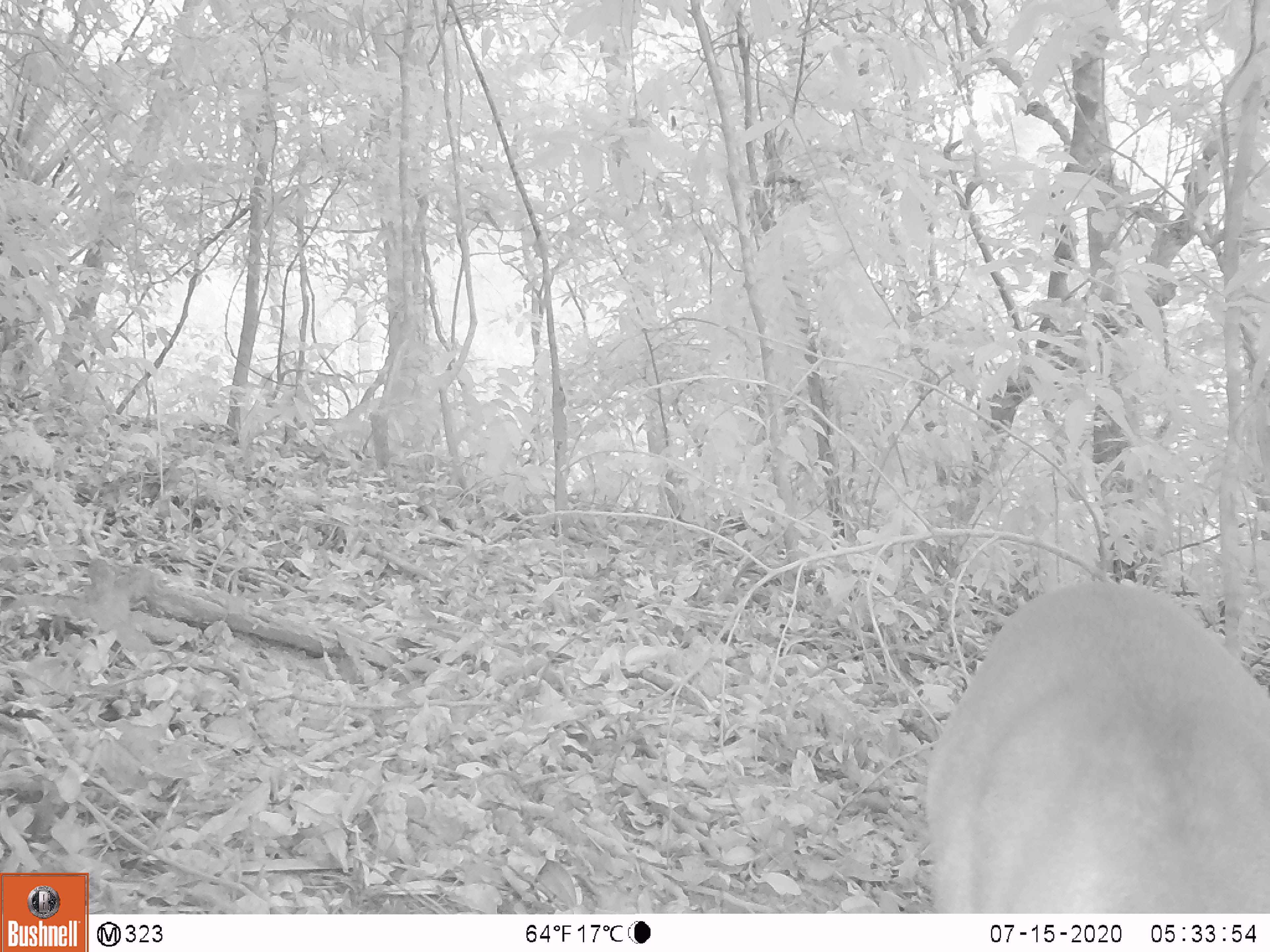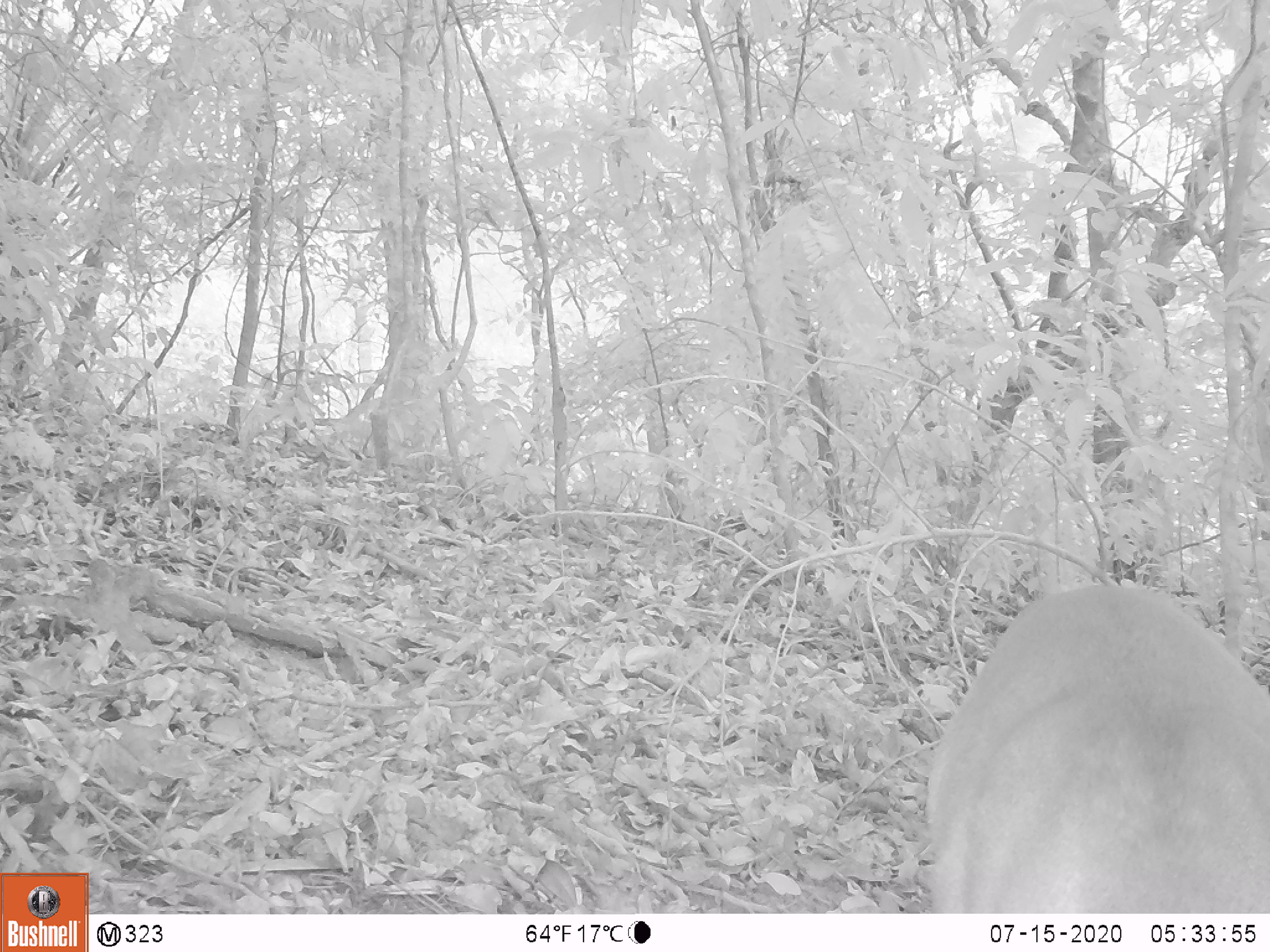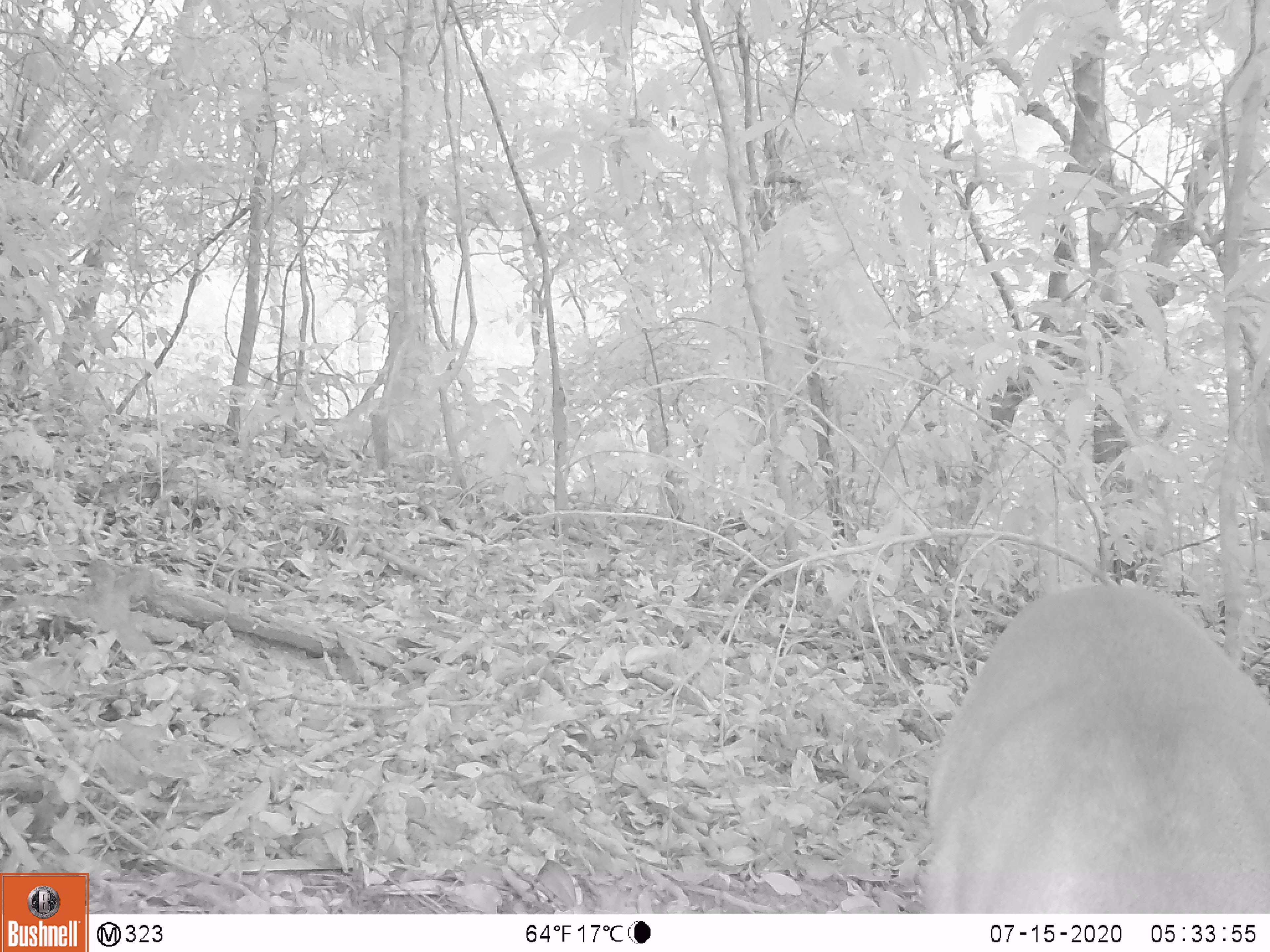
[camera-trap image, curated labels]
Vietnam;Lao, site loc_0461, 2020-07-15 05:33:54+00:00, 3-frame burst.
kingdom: Animalia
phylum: Chordata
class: Mammalia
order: Artiodactyla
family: Cervidae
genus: Muntiacus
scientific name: Muntiacus vuquangensis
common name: large-antlered muntjac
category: large antlered muntjac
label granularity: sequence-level